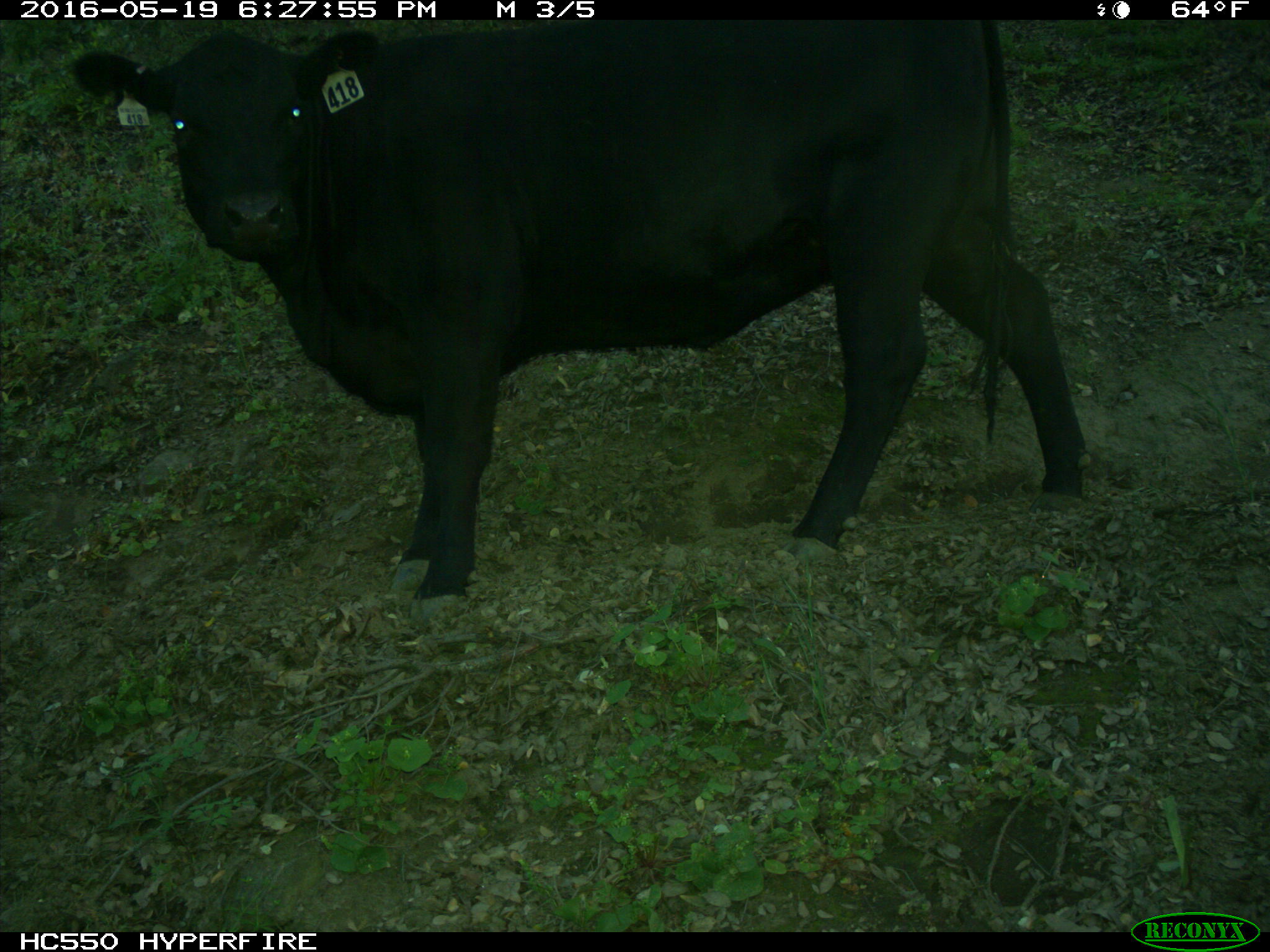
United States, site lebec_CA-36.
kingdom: Animalia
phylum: Chordata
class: Mammalia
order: Artiodactyla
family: Bovidae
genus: Bos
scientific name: Bos taurus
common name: domestic cow